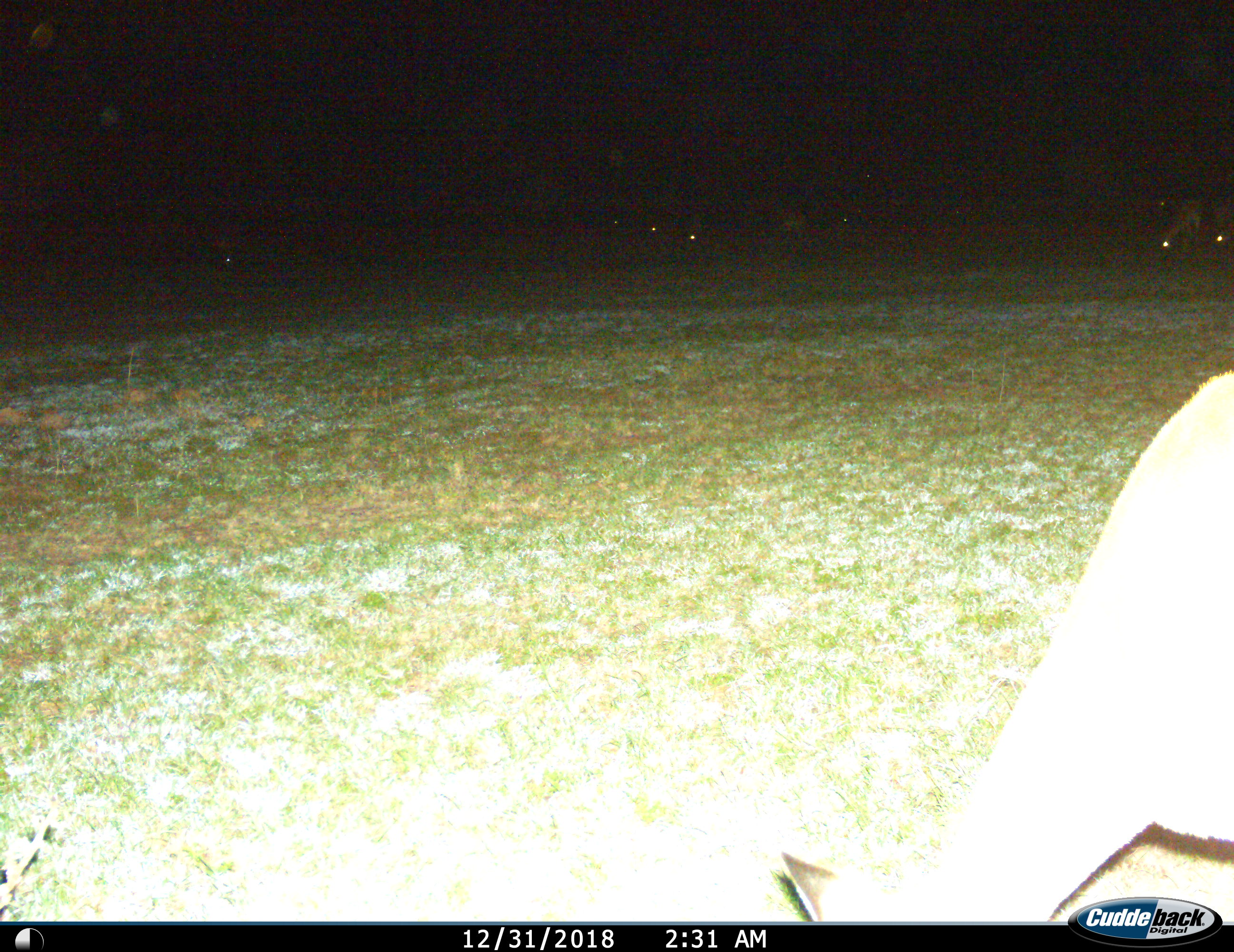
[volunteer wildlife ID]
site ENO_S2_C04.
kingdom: Animalia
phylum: Chordata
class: Mammalia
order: Artiodactyla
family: Bovidae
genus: Aepyceros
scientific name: Aepyceros melampus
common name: impala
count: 8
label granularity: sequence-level